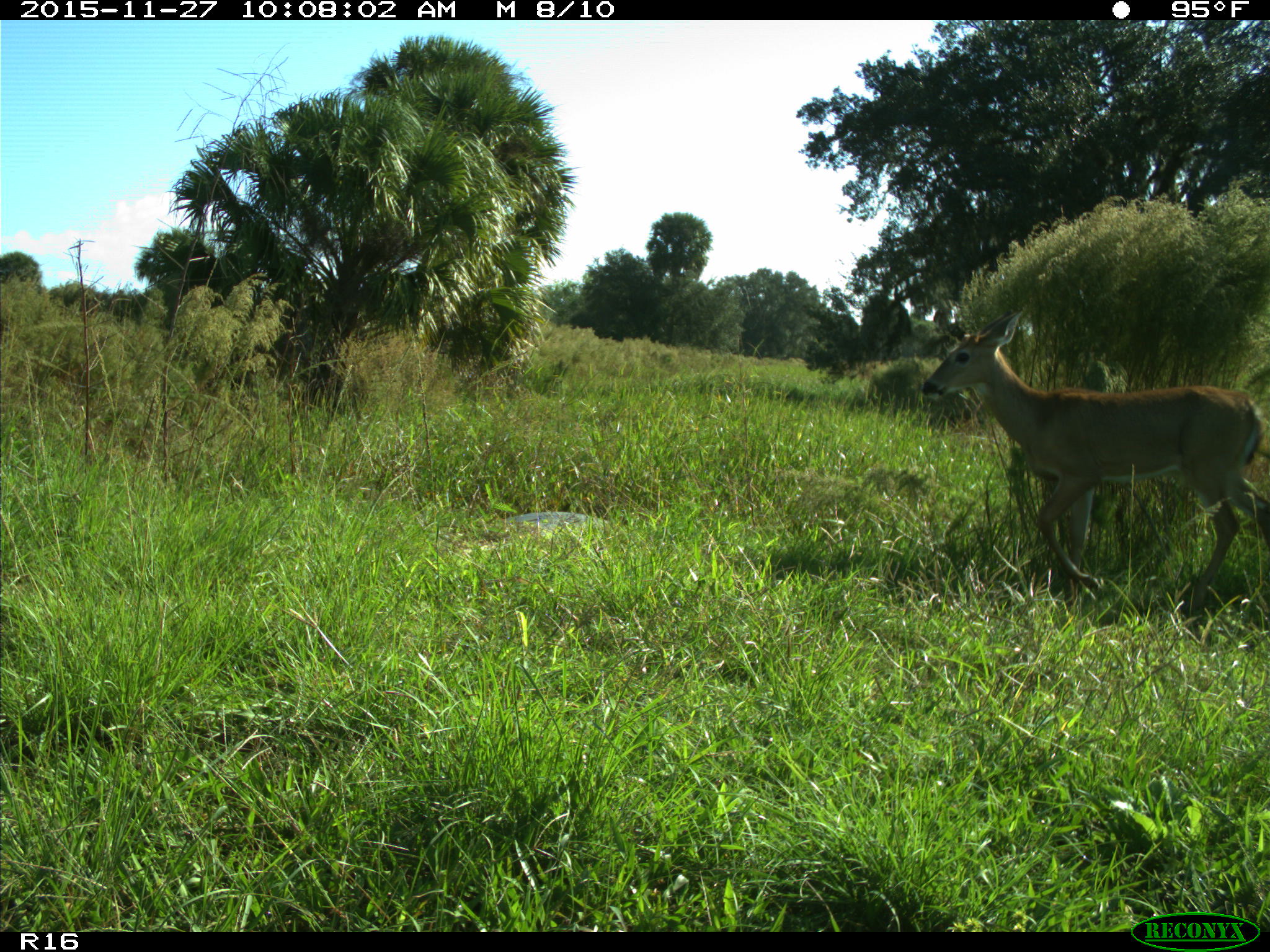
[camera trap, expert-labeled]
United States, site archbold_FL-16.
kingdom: Animalia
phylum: Chordata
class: Mammalia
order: Artiodactyla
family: Cervidae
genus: Odocoileus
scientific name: Odocoileus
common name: deer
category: unidentified deer